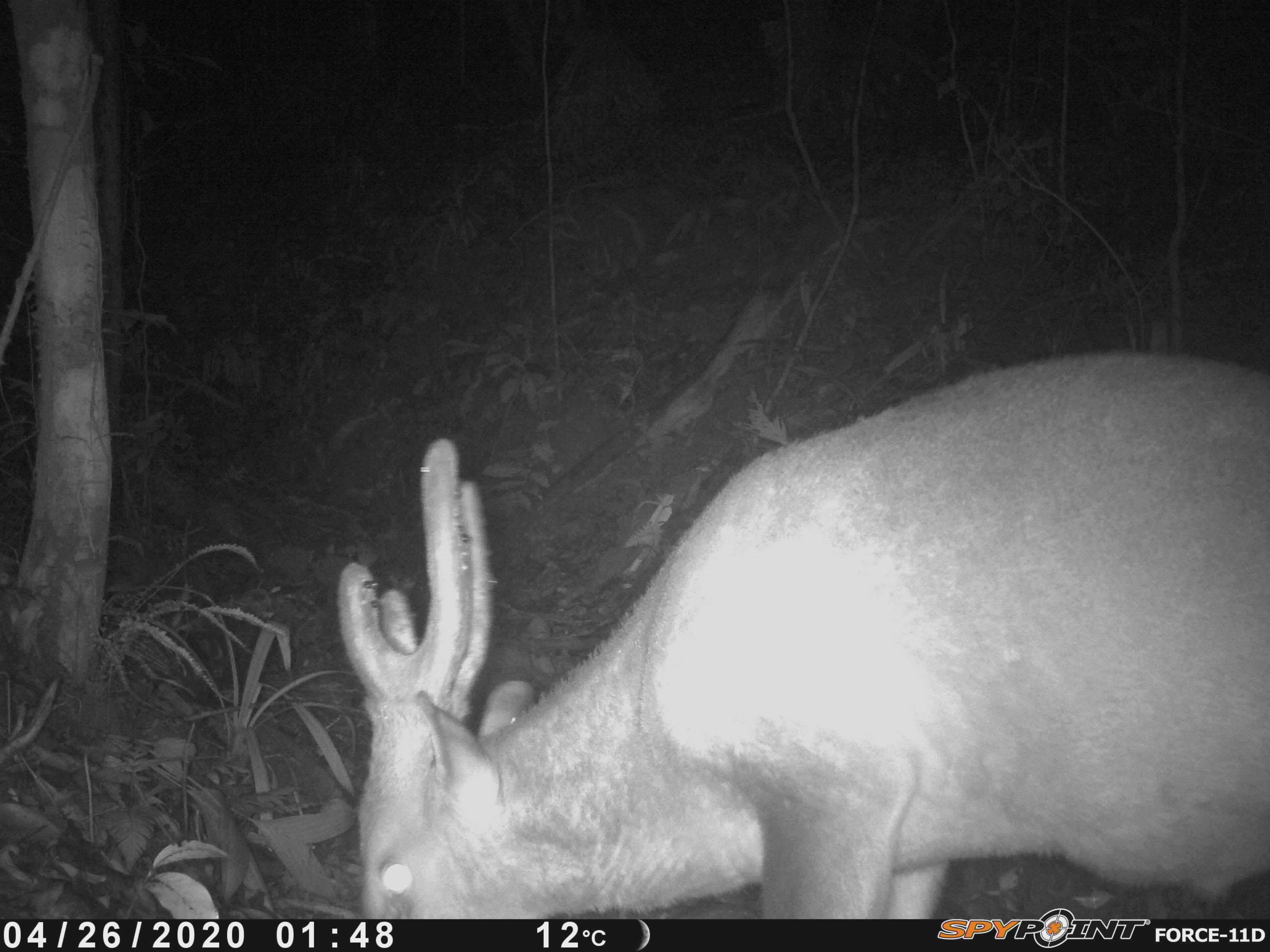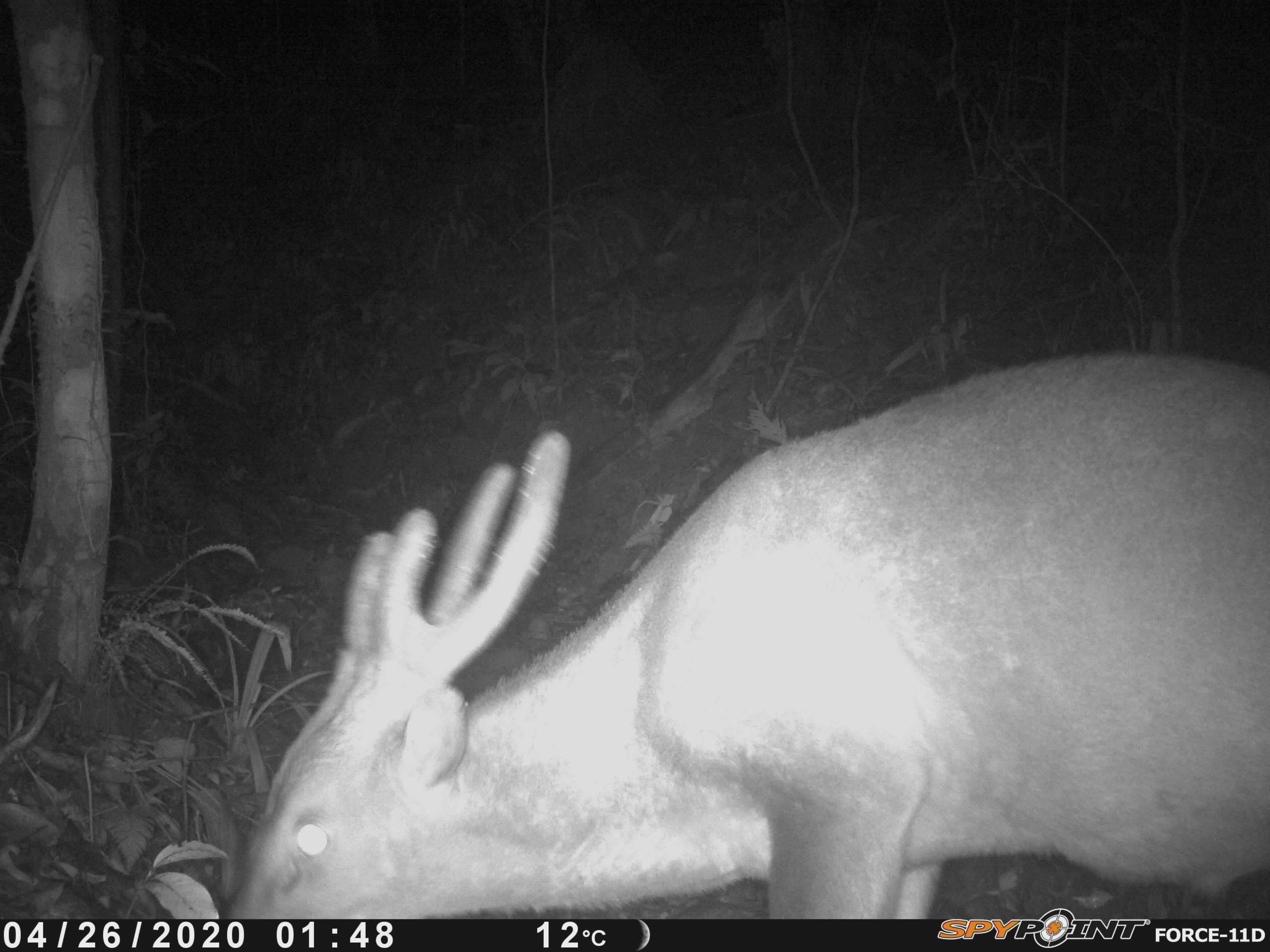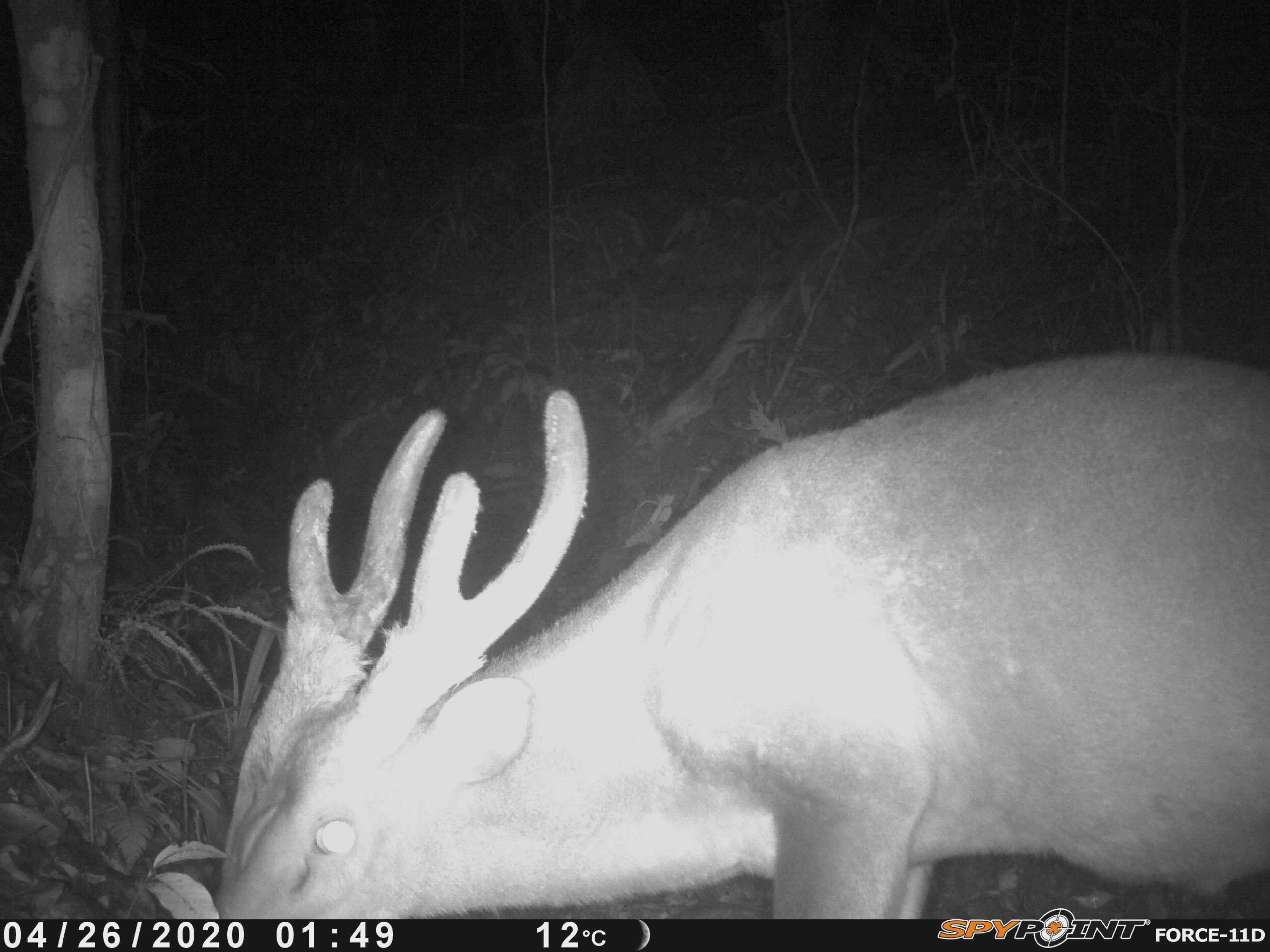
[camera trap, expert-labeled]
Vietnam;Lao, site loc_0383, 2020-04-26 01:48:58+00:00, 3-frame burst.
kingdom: Animalia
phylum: Chordata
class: Mammalia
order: Artiodactyla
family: Cervidae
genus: Muntiacus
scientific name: Muntiacus vuquangensis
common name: large-antlered muntjac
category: large antlered muntjac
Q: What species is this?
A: Large antlered muntjac (large-antlered muntjac) (Muntiacus vuquangensis).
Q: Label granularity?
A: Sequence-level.